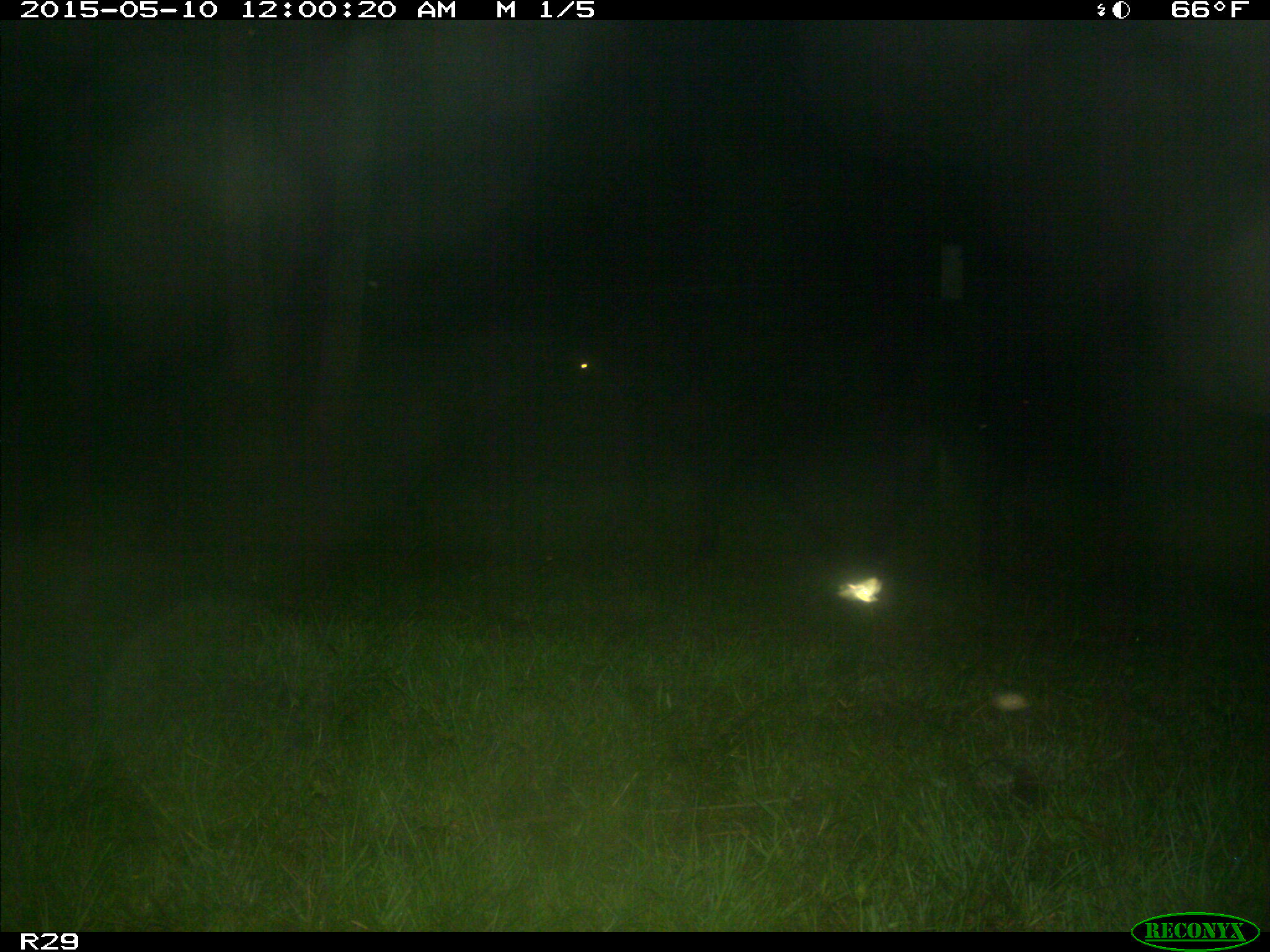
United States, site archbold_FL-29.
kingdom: Animalia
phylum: Chordata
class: Mammalia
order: Artiodactyla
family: Bovidae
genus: Bos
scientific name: Bos taurus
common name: domestic cow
Bos taurus (domestic cow).